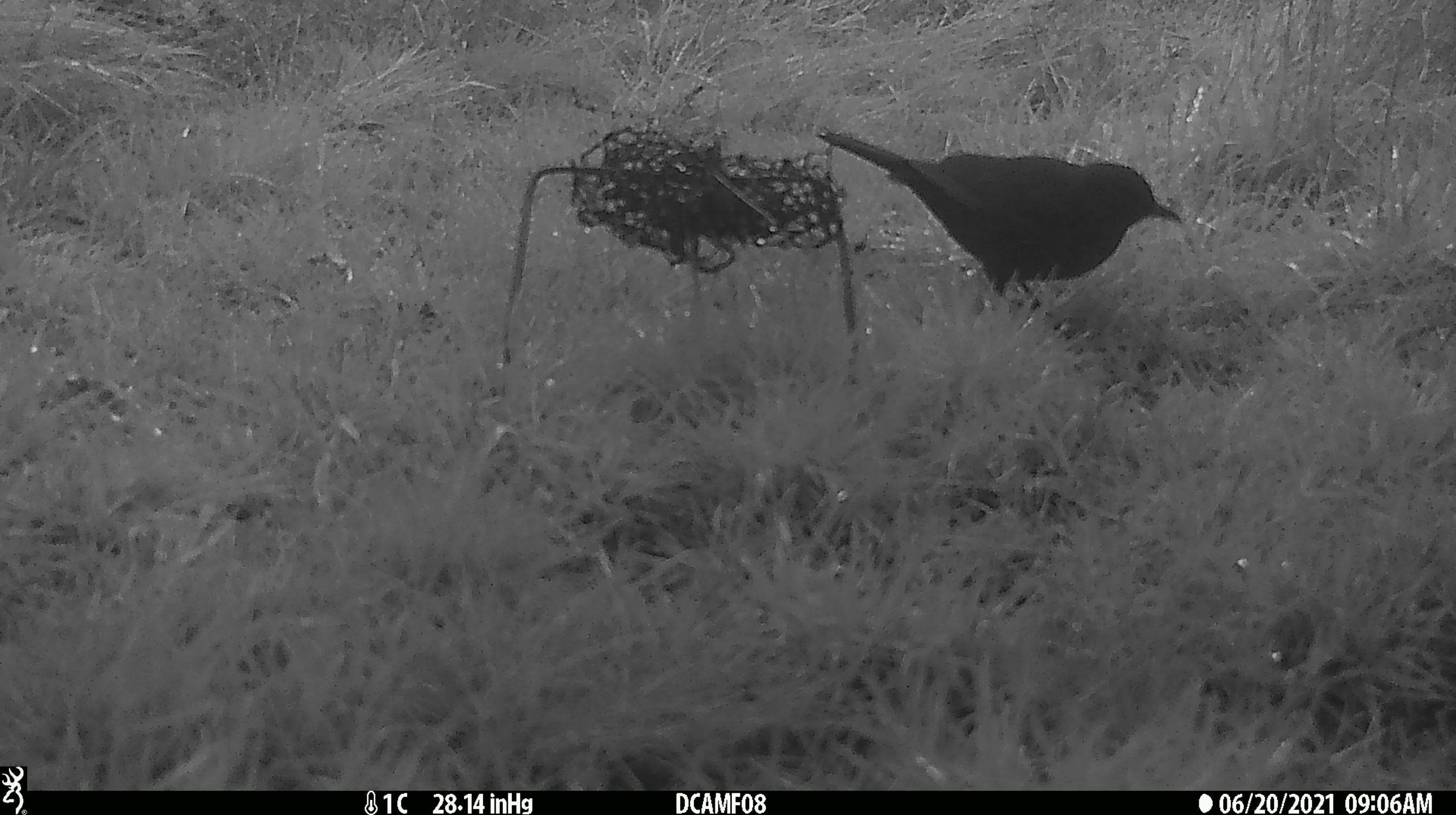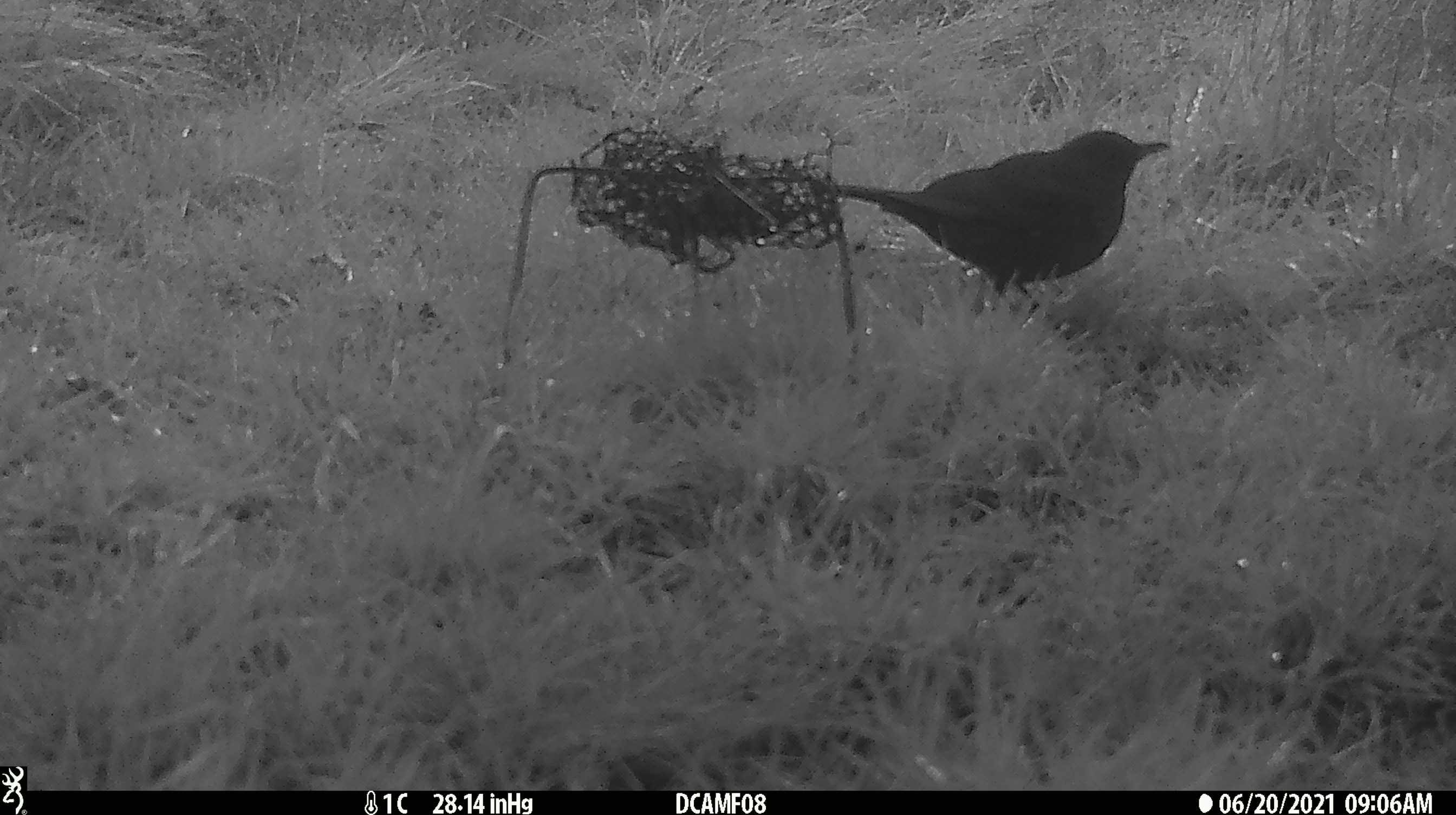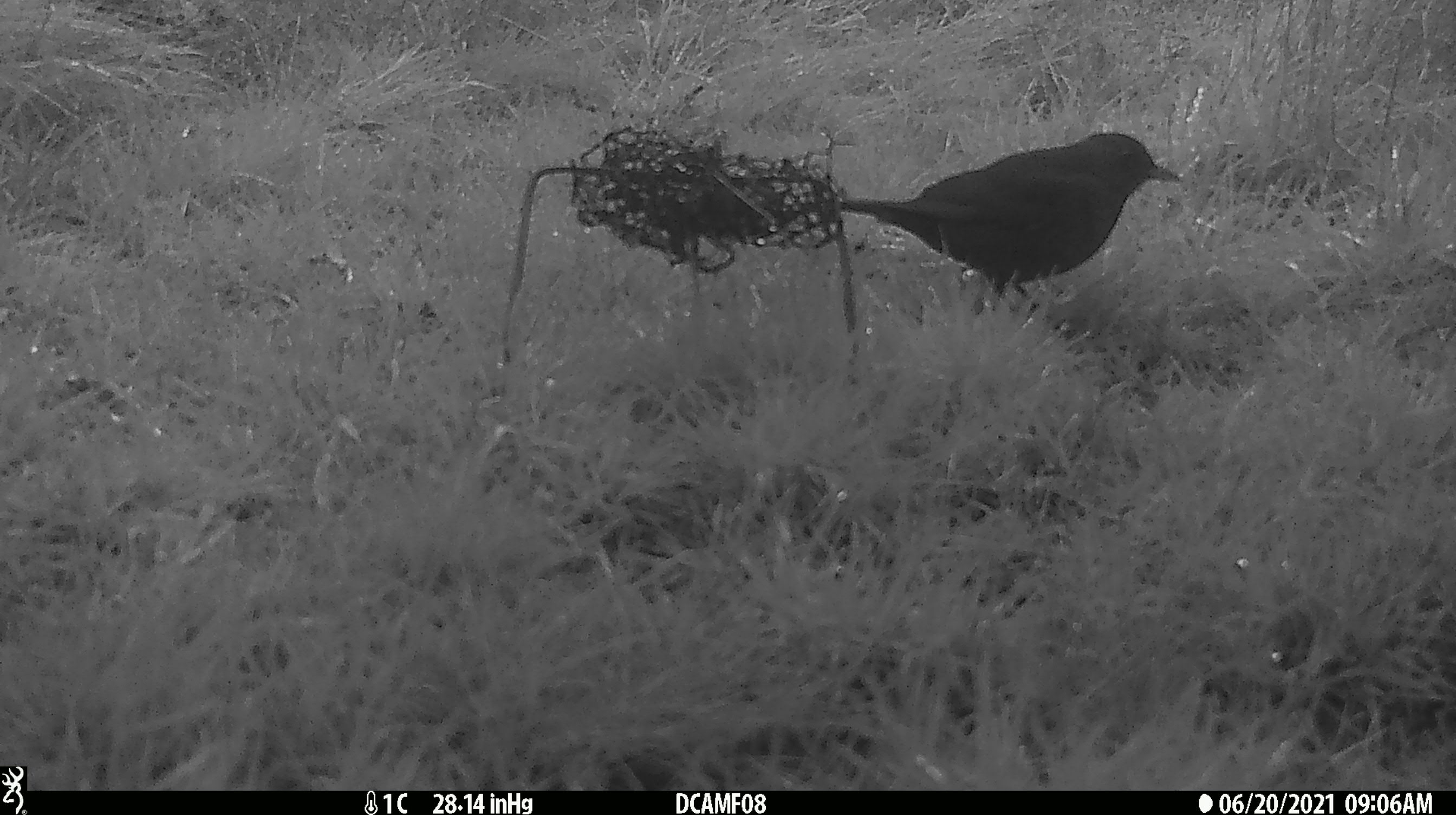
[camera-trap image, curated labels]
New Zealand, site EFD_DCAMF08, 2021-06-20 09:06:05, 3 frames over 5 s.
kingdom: Animalia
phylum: Chordata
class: Aves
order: Passeriformes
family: Turdidae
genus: Turdus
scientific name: Turdus merula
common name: eurasian blackbird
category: blackbird